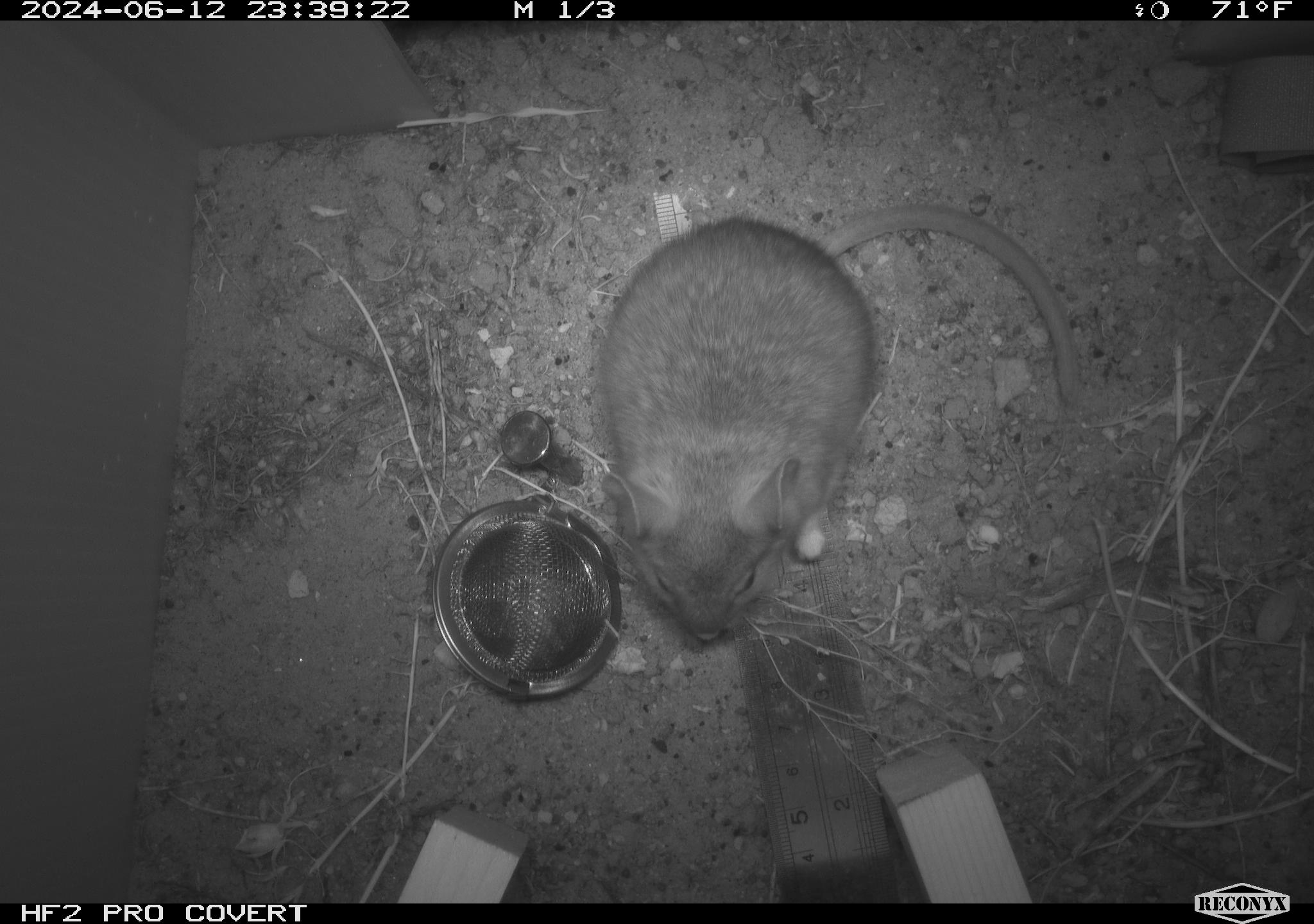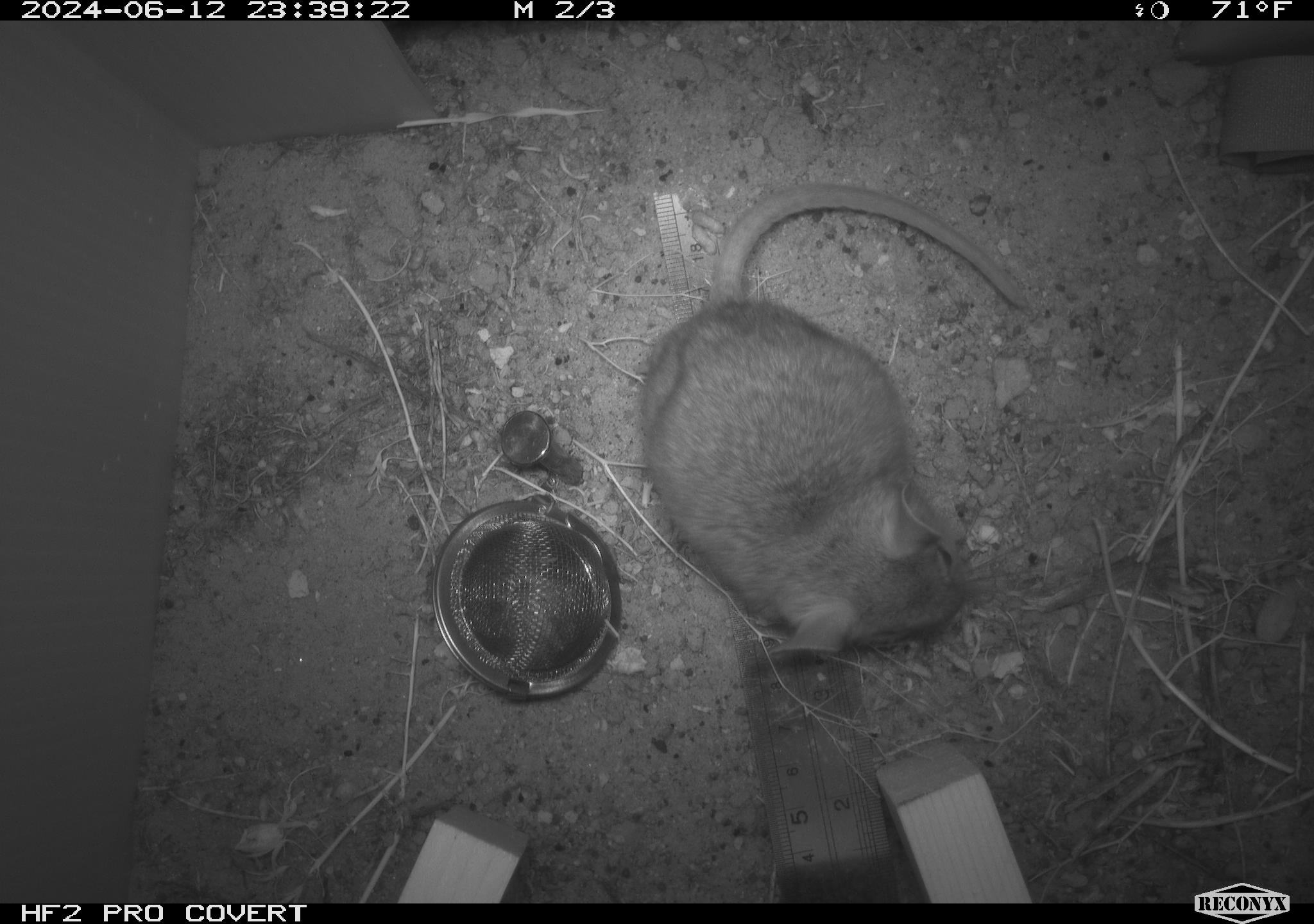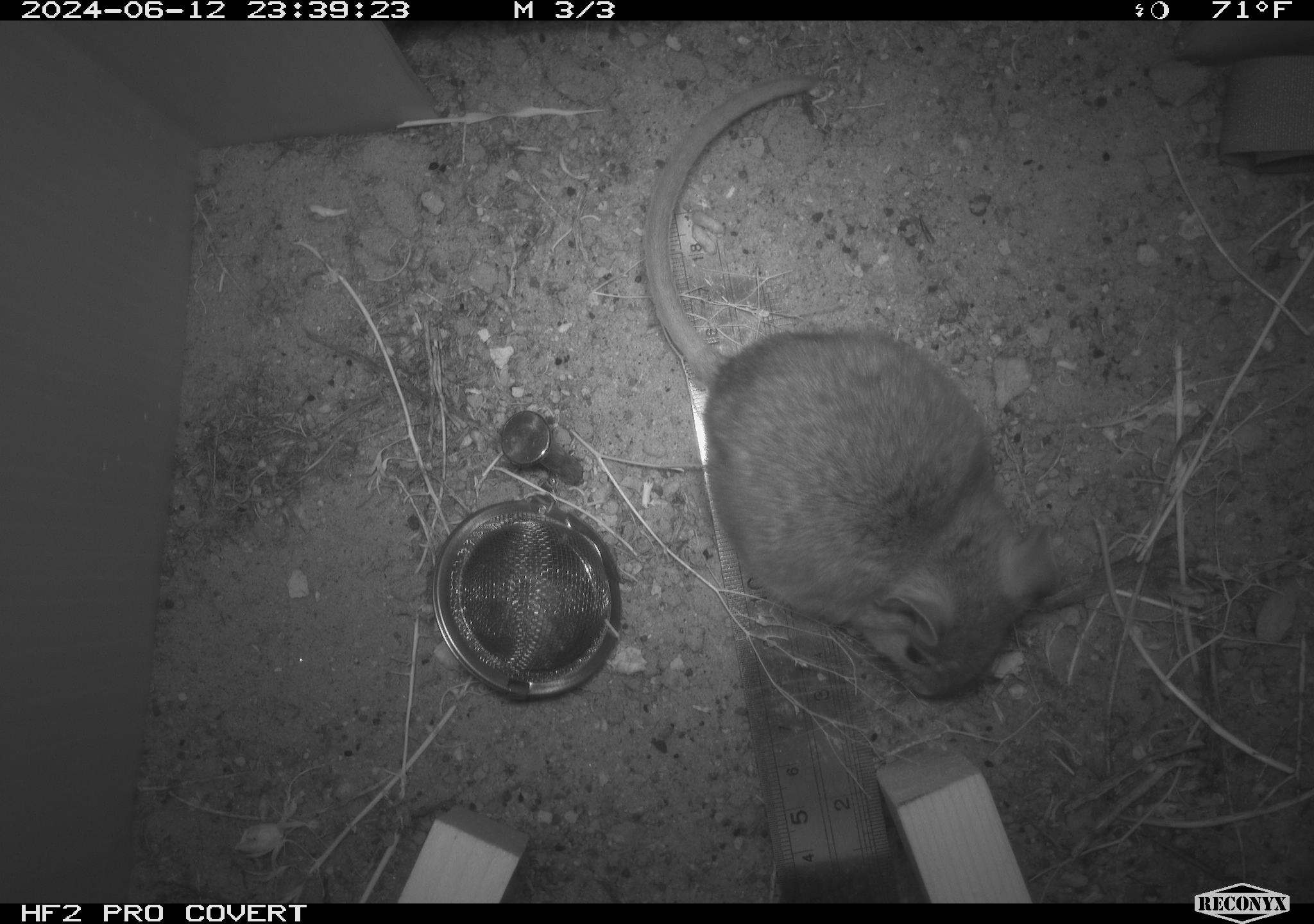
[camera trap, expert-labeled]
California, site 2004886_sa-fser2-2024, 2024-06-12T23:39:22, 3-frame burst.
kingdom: Animalia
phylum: Chordata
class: Mammalia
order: Rodentia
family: Cricetidae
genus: Neotoma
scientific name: Neotoma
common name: pack rat or woodrat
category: neotoma species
Neotoma species (pack rat or woodrat) (Neotoma).